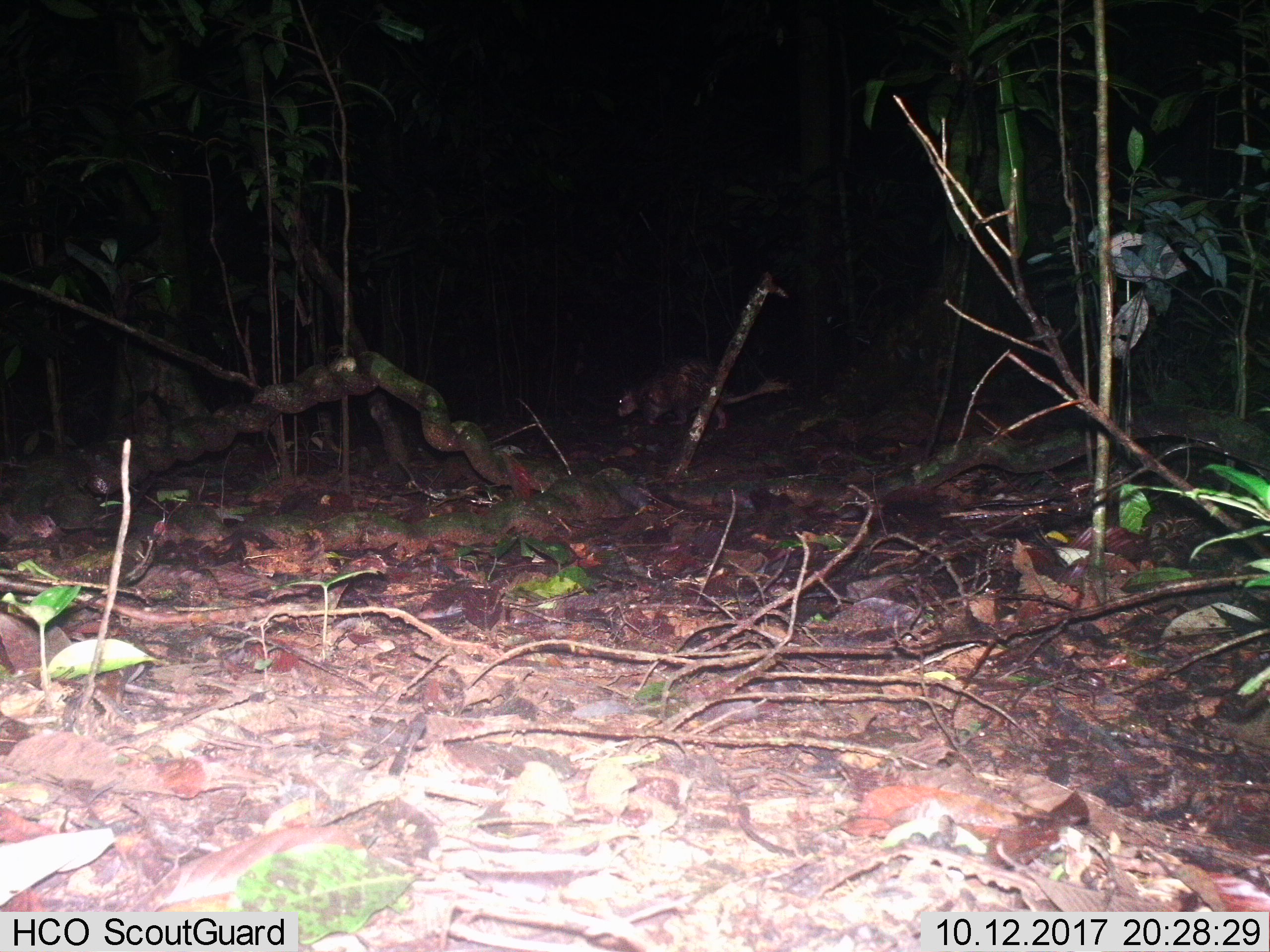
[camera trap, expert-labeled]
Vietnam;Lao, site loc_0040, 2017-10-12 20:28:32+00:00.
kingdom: Animalia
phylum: Chordata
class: Mammalia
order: Rodentia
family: Hystricidae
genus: Atherurus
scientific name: Atherurus macrourus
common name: asiatic brush-tailed porcupine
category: asiatic brush tailed porcupine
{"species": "asiatic brush tailed porcupine (asiatic brush-tailed porcupine) (Atherurus macrourus)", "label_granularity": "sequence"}